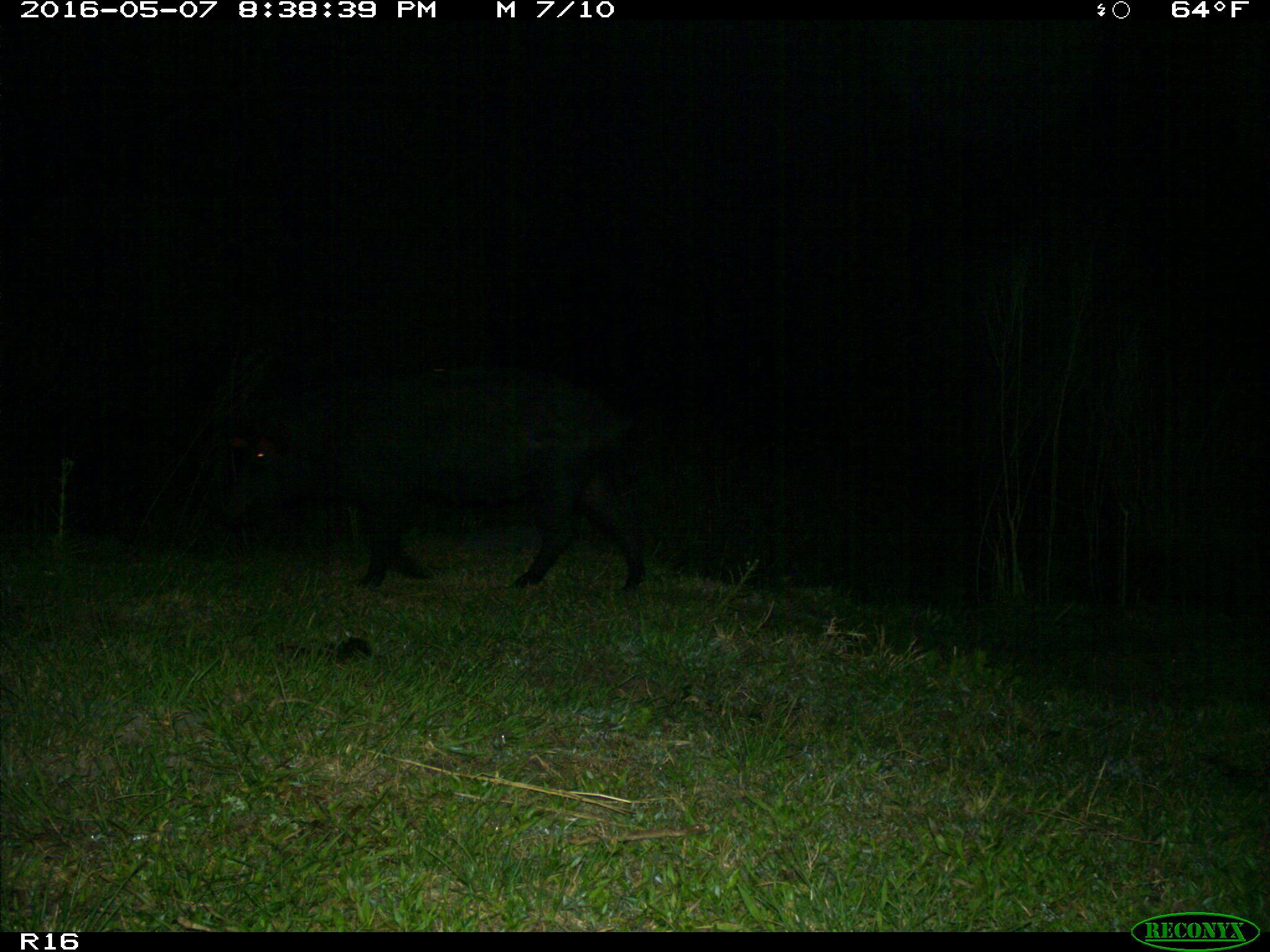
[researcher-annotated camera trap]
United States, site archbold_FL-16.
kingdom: Animalia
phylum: Chordata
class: Mammalia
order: Artiodactyla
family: Suidae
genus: Sus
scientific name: Sus scrofa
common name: wild boar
Sus scrofa (wild boar).